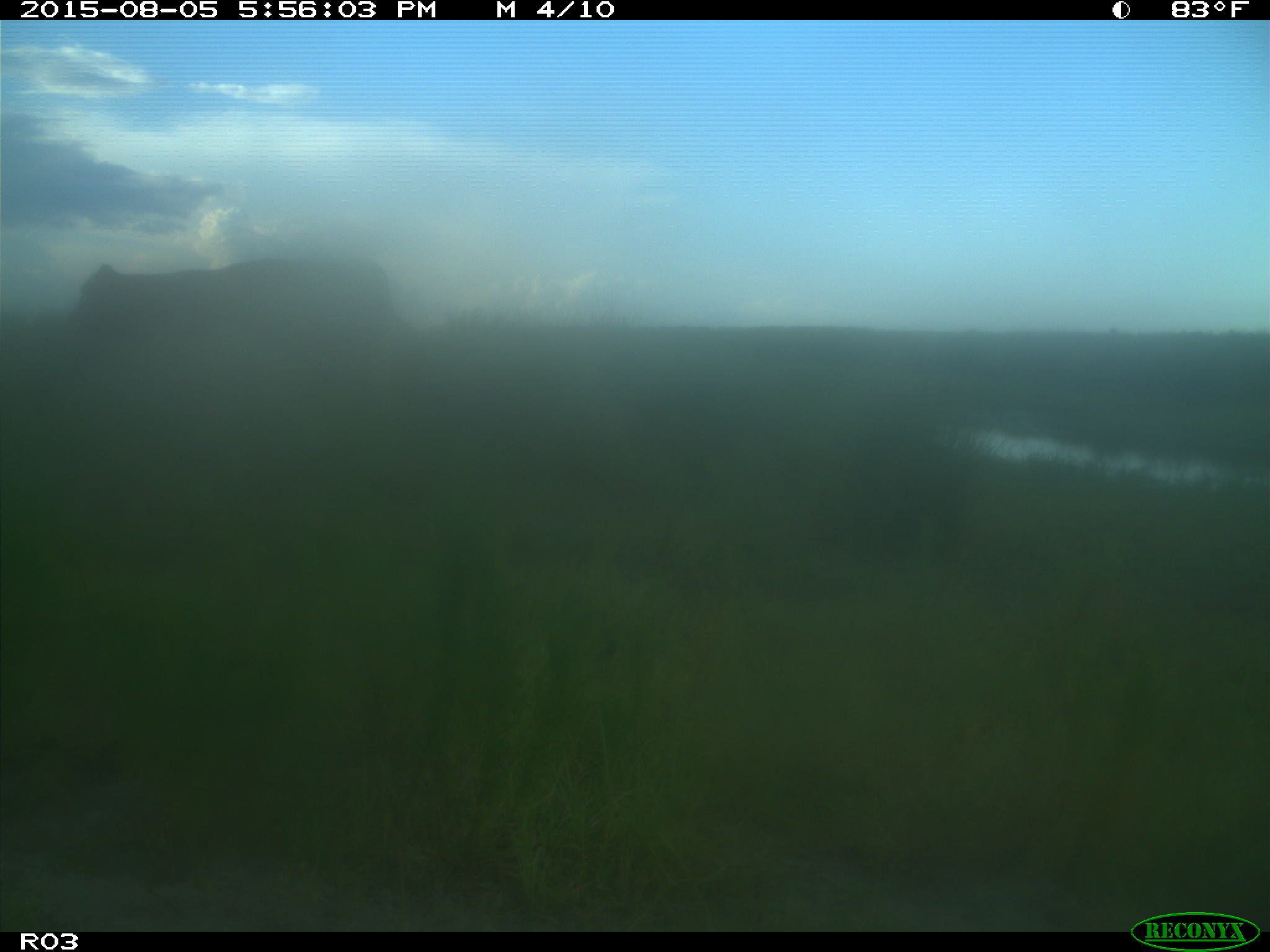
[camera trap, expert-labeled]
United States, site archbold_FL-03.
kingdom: Animalia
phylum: Chordata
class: Mammalia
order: Artiodactyla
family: Bovidae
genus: Bos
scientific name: Bos taurus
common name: domestic cow